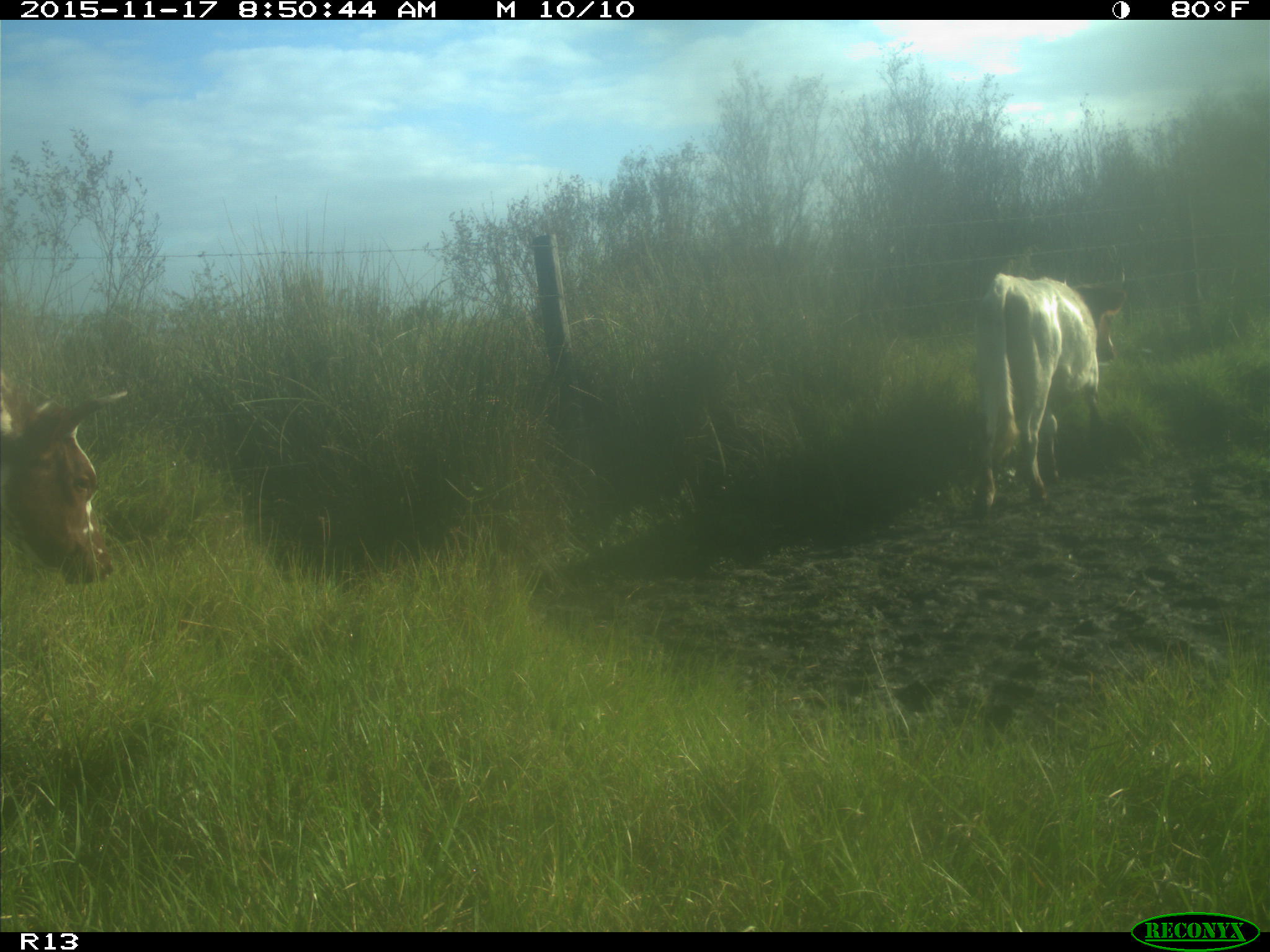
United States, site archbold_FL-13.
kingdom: Animalia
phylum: Chordata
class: Mammalia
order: Artiodactyla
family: Bovidae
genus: Bos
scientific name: Bos taurus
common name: domestic cow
Bos taurus (domestic cow).